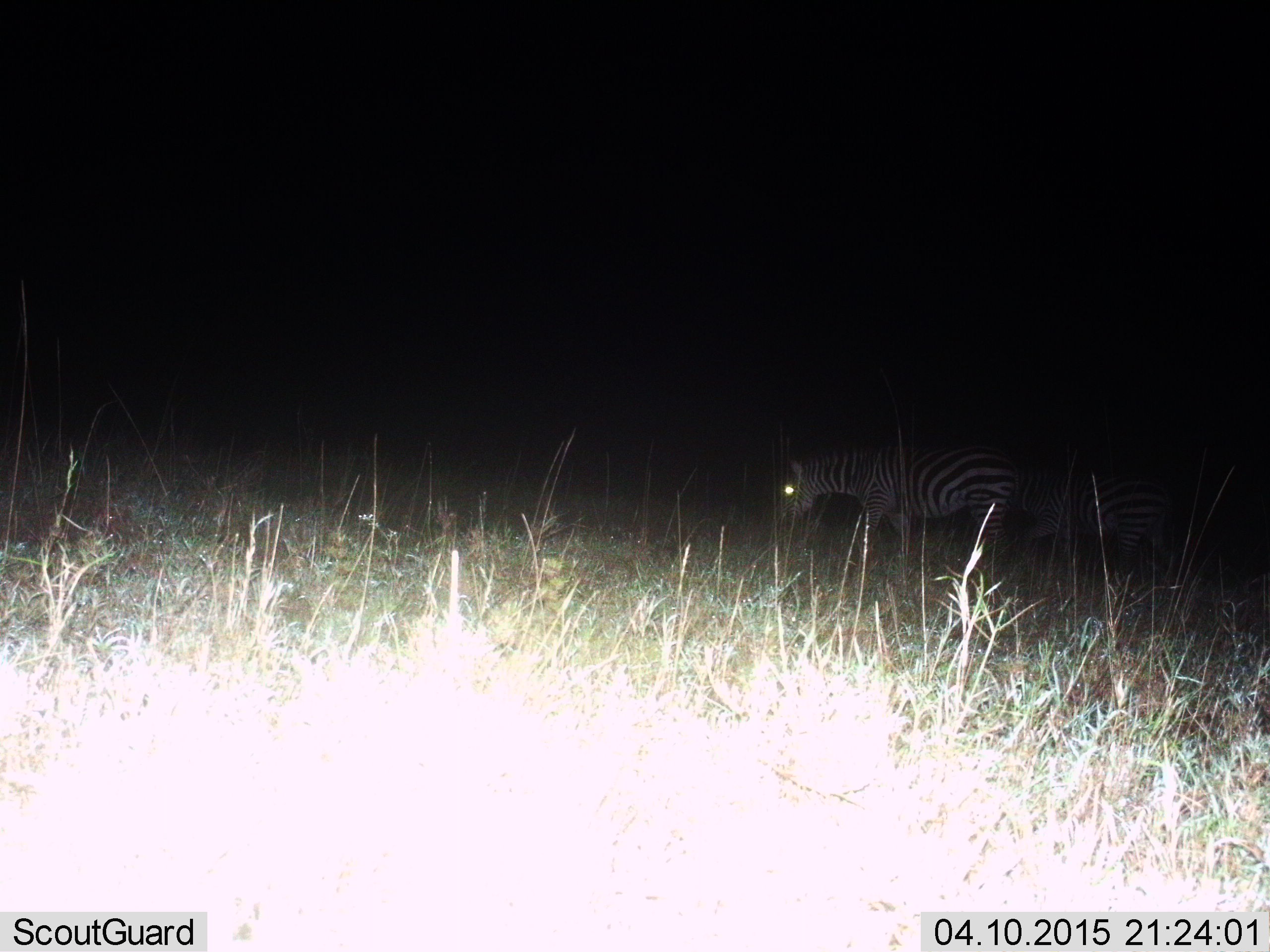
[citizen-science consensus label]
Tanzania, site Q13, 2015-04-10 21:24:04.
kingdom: Animalia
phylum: Chordata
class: Mammalia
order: Perissodactyla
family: Equidae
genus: Equus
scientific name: Equus quagga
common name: plains zebra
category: zebra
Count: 2.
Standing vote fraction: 30%.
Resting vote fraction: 0%.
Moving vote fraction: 50%.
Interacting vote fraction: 0%.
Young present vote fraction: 0%.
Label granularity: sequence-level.